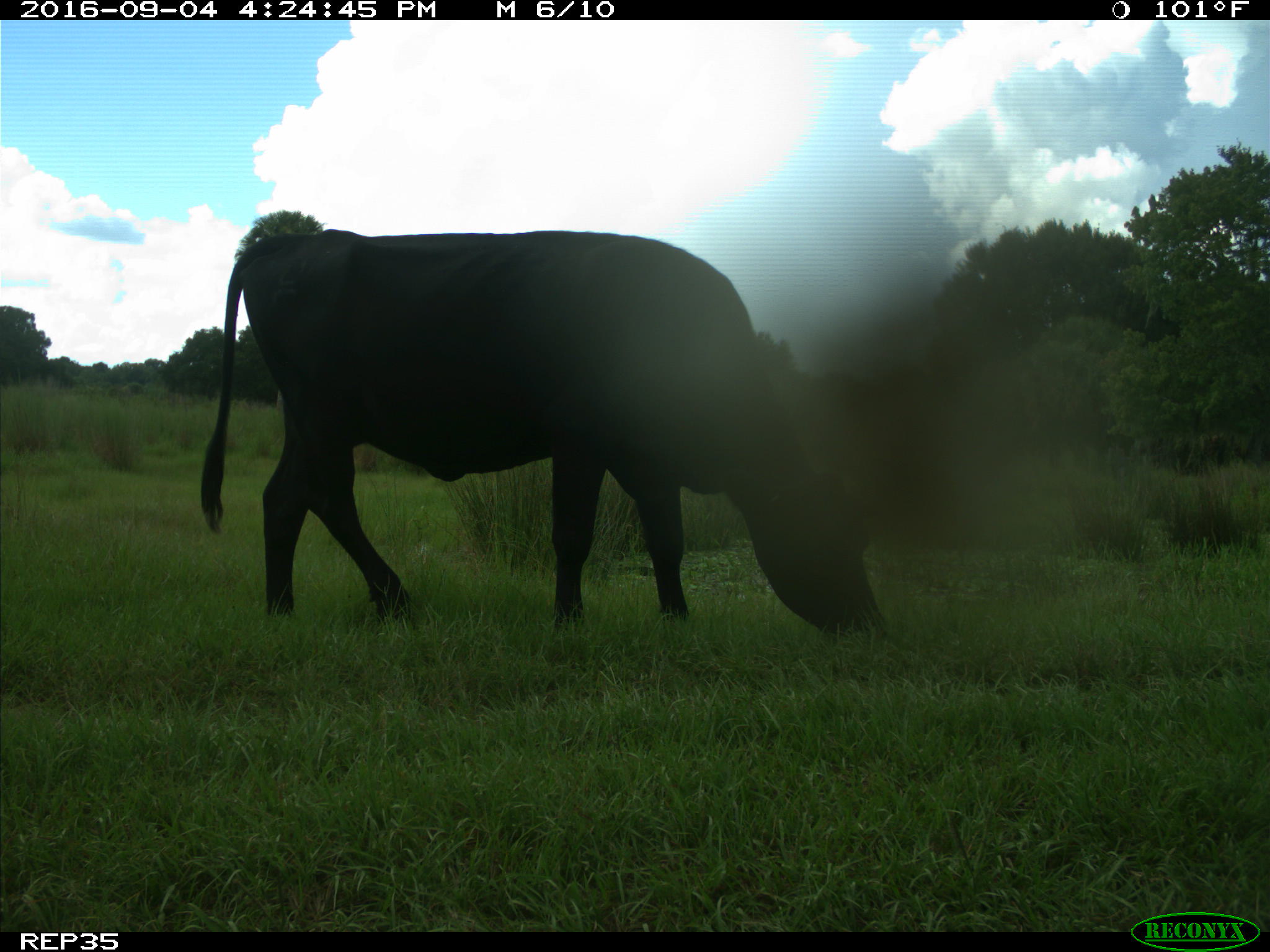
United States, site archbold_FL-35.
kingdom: Animalia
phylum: Chordata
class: Mammalia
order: Artiodactyla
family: Bovidae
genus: Bos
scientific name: Bos taurus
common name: domestic cow